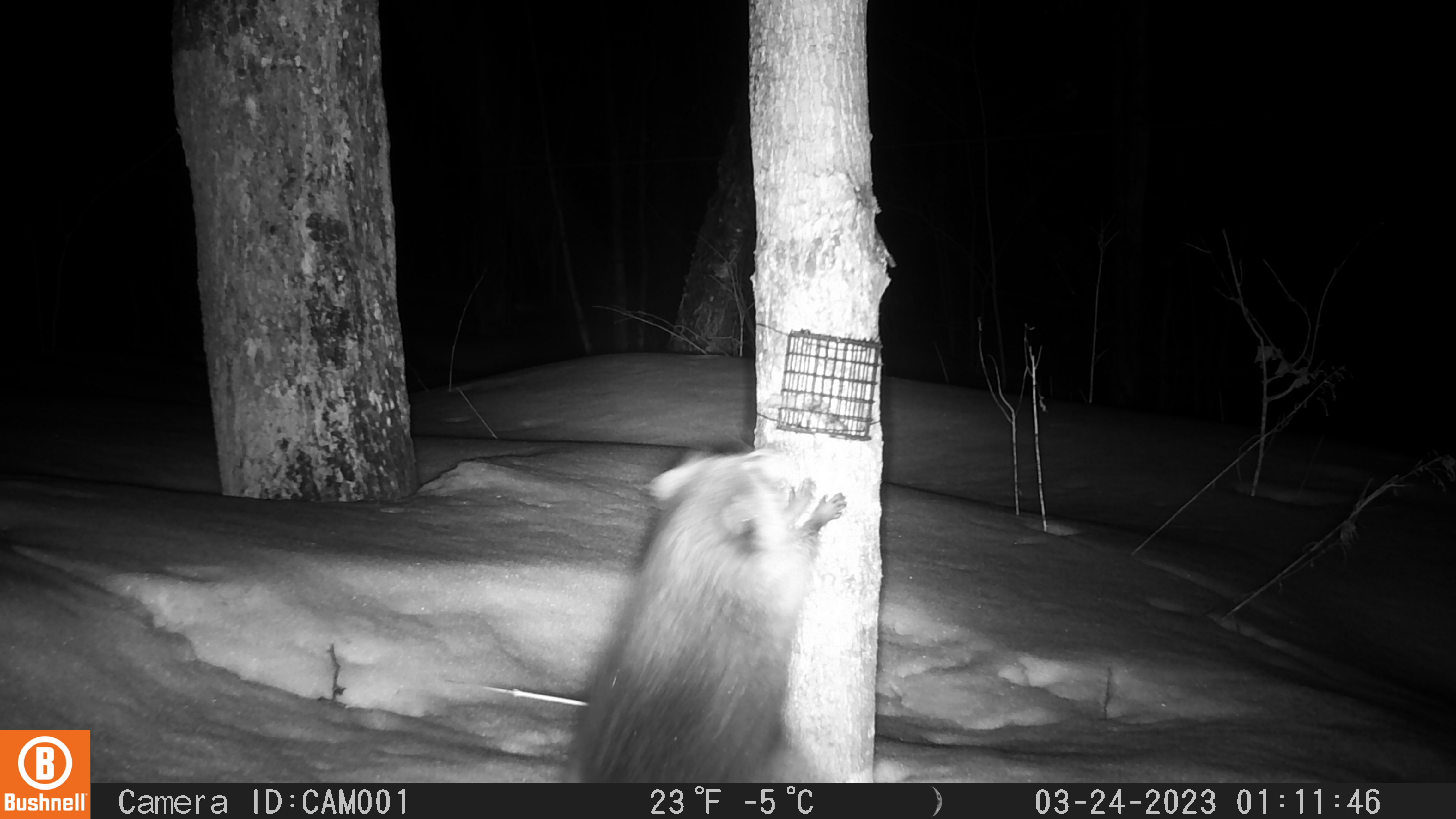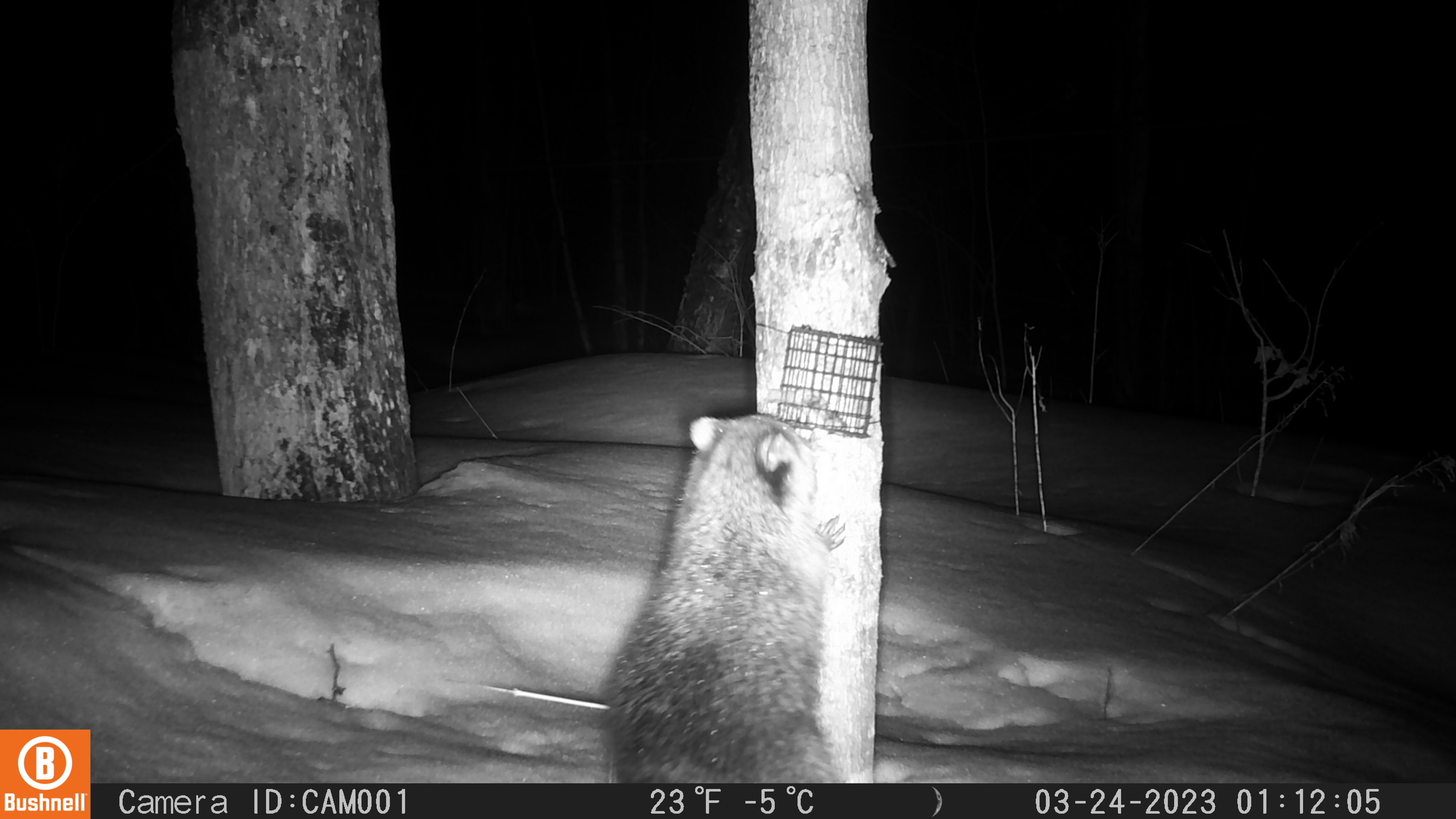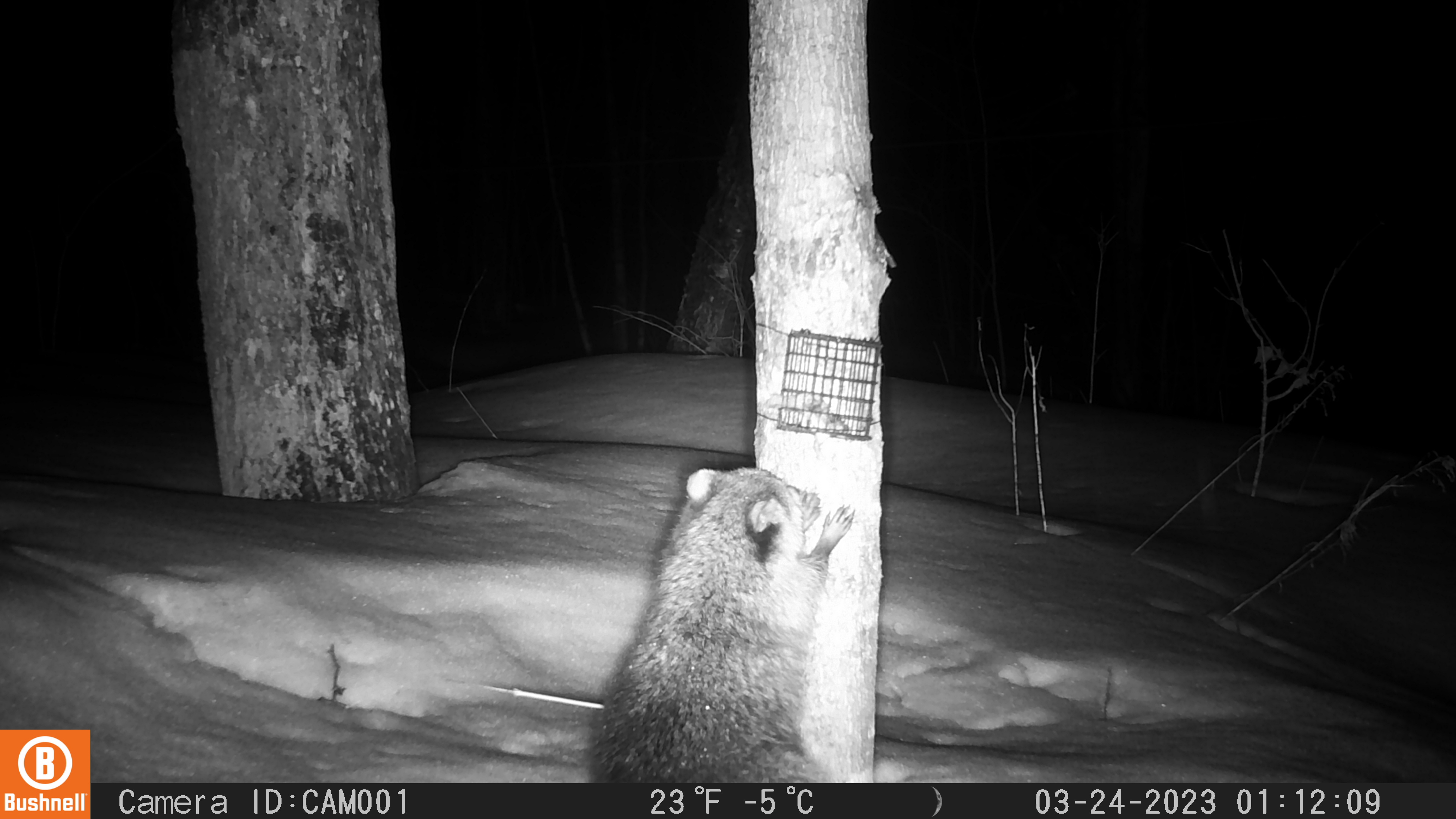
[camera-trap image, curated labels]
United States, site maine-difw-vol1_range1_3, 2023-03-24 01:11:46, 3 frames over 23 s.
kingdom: Animalia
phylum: Chordata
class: Mammalia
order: Carnivora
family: Procyonidae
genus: Procyon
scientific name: Procyon lotor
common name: raccoon